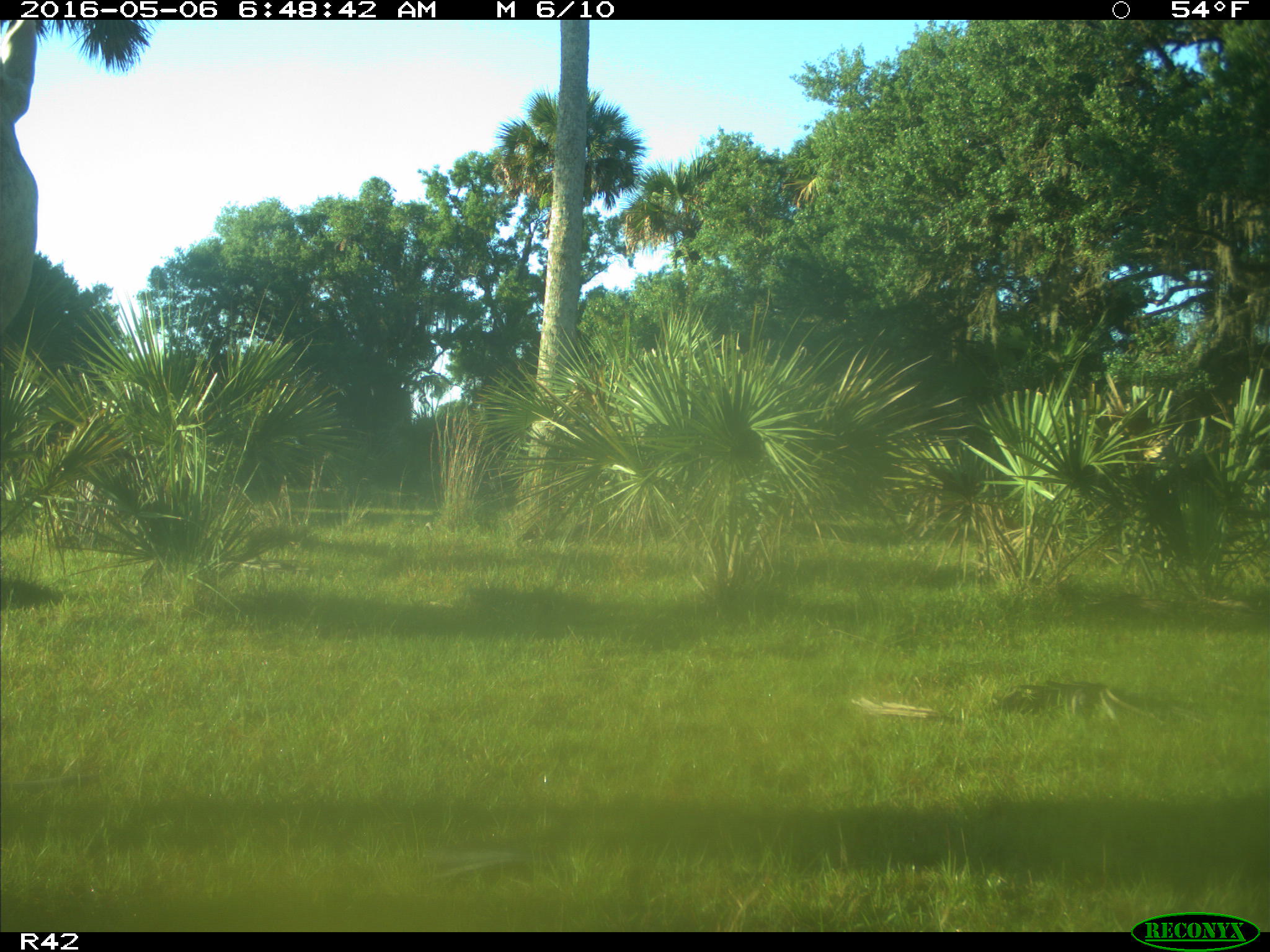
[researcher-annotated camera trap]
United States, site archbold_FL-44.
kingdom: Animalia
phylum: Chordata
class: Mammalia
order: Artiodactyla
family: Bovidae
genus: Bos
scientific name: Bos taurus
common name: domestic cow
Bos taurus (domestic cow).